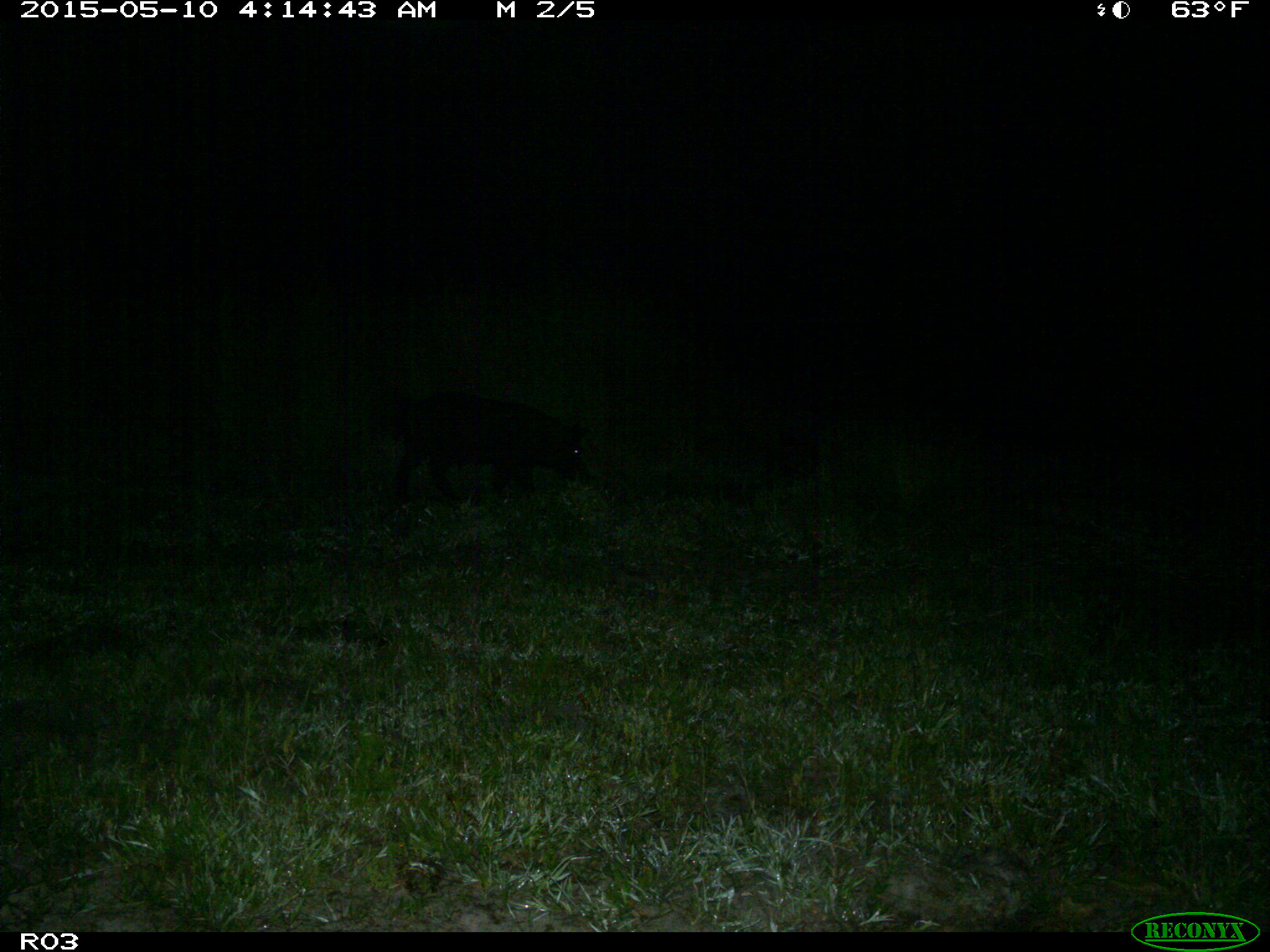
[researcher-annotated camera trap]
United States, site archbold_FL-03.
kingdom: Animalia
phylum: Chordata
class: Mammalia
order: Artiodactyla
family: Suidae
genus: Sus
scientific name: Sus scrofa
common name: wild boar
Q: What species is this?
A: Sus scrofa (wild boar).